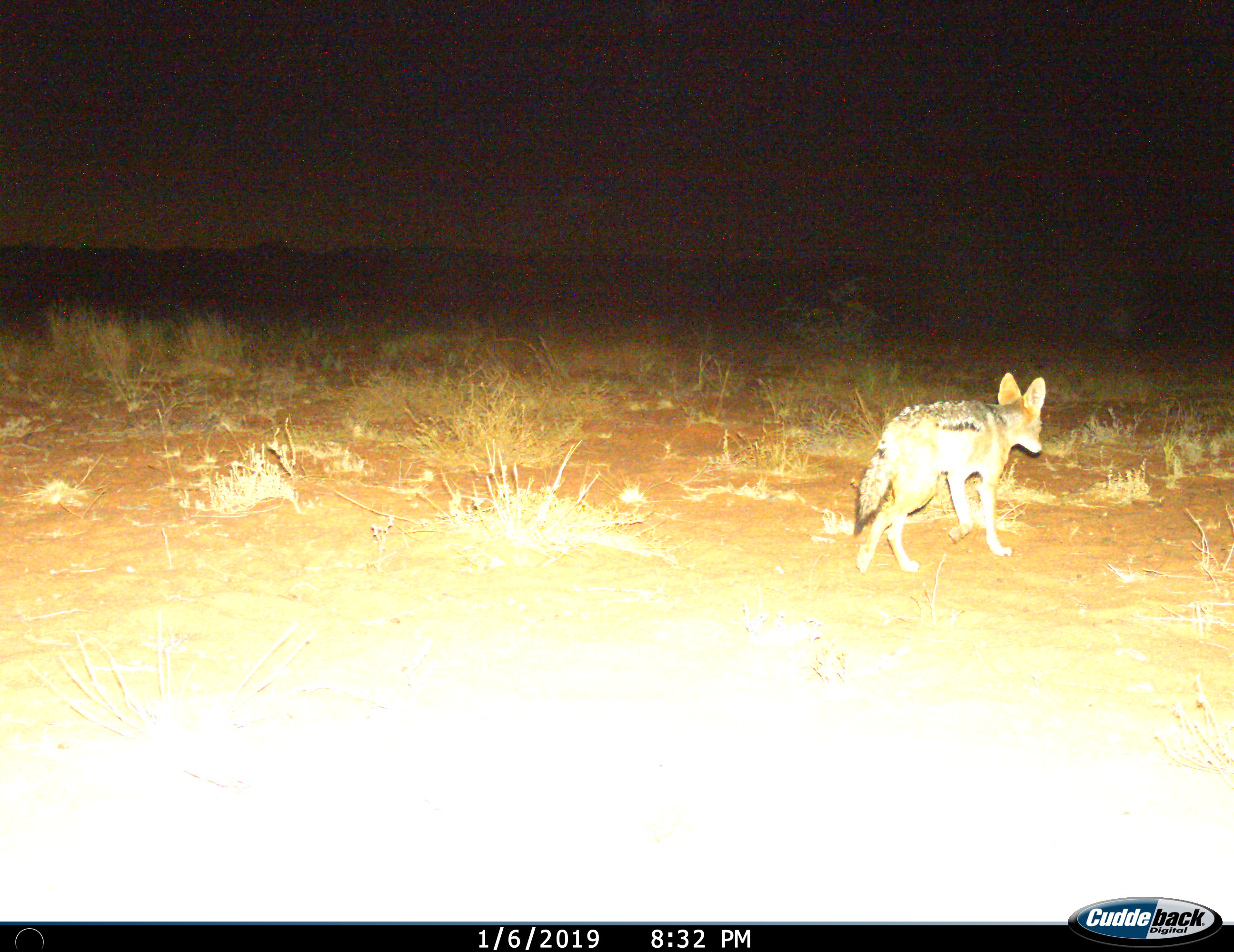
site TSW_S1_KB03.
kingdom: Animalia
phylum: Chordata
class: Mammalia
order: Carnivora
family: Canidae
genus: Lupulella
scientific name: Lupulella mesomelas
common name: black-backed jackal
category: jackalblackbacked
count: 1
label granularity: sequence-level